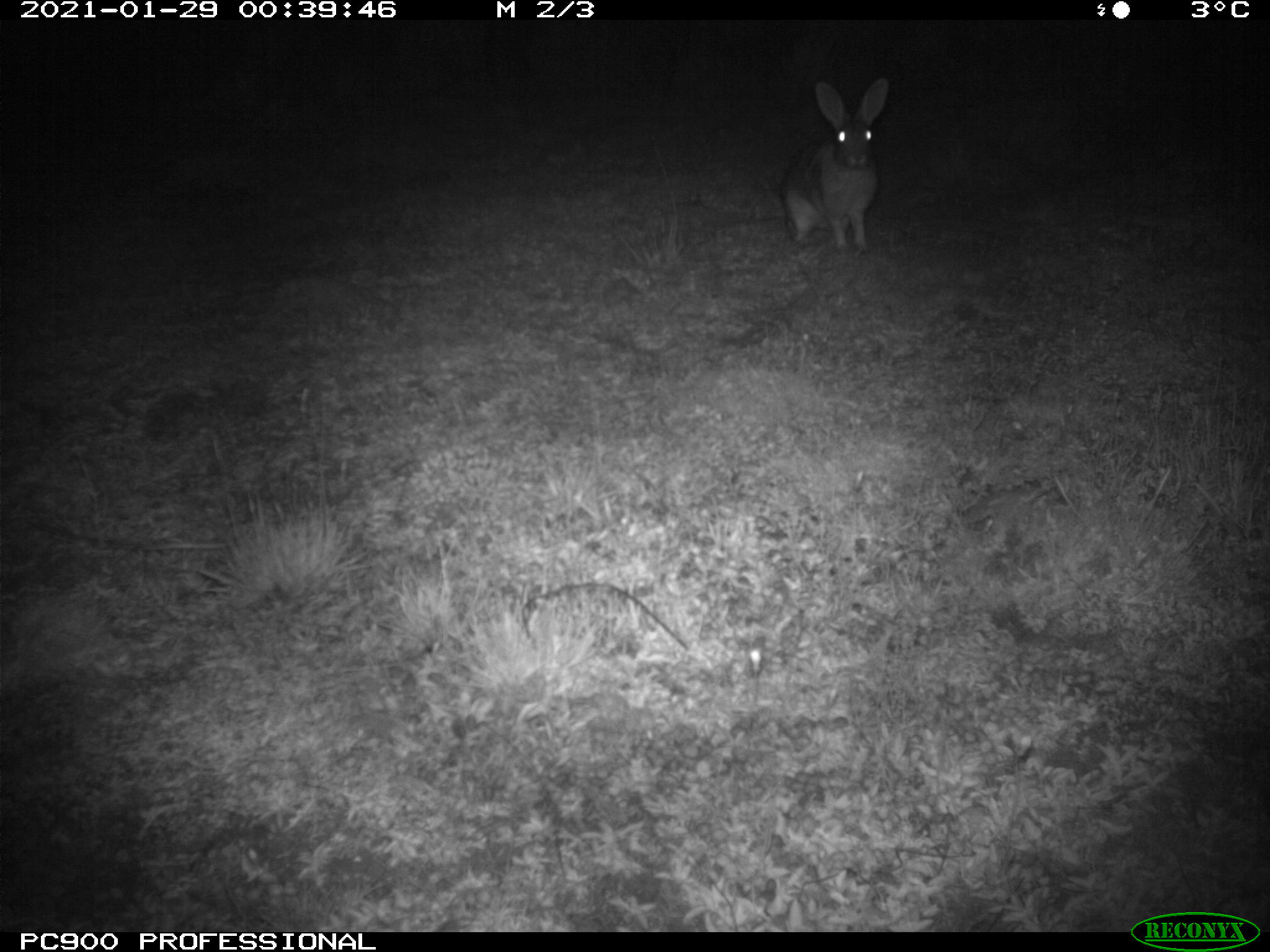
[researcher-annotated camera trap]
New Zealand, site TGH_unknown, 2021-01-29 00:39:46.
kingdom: Animalia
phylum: Chordata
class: Mammalia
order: Lagomorpha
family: Leporidae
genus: Oryctolagus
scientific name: Oryctolagus cuniculus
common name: european rabbit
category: rabbit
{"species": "rabbit (european rabbit) (Oryctolagus cuniculus)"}